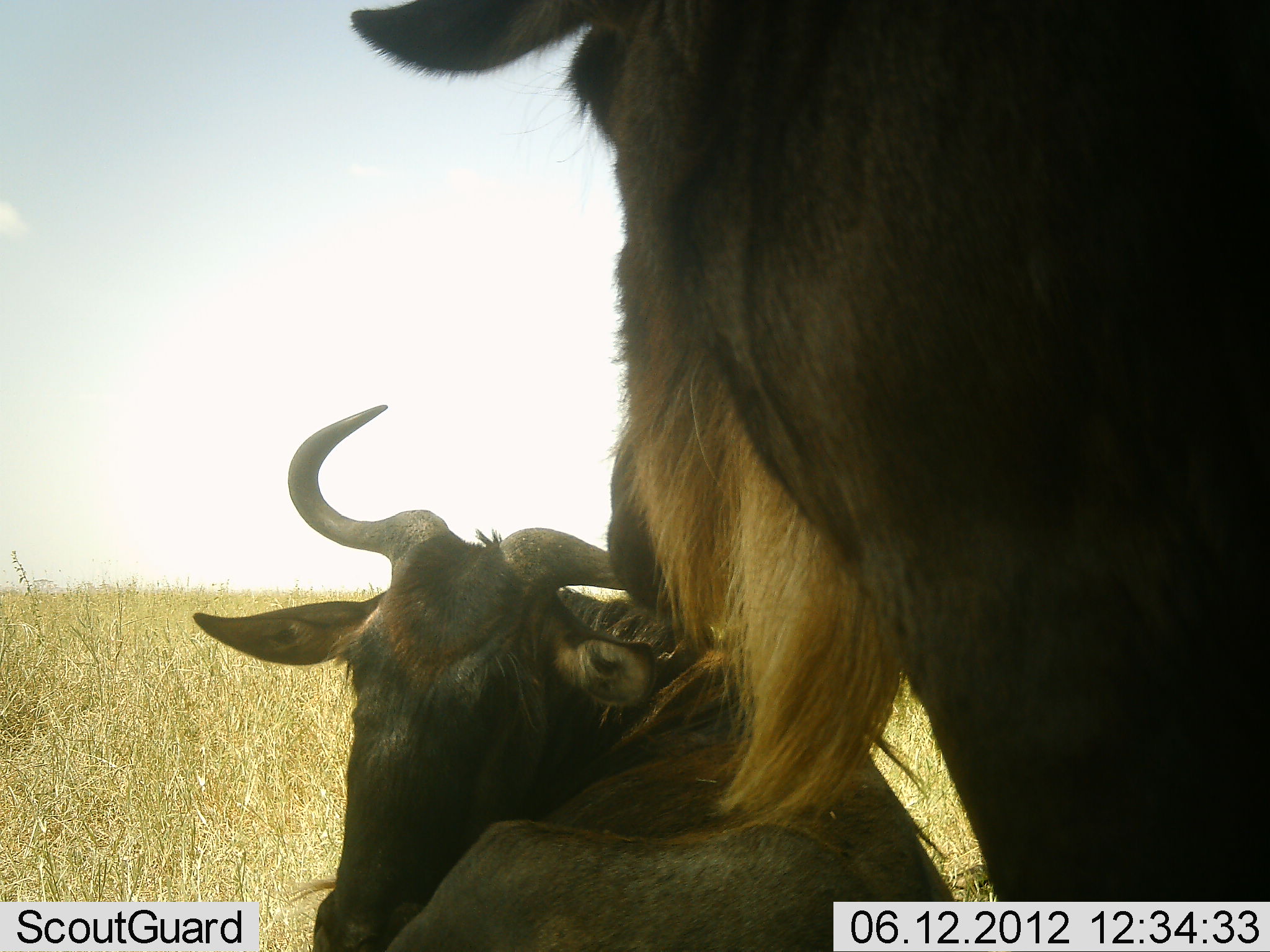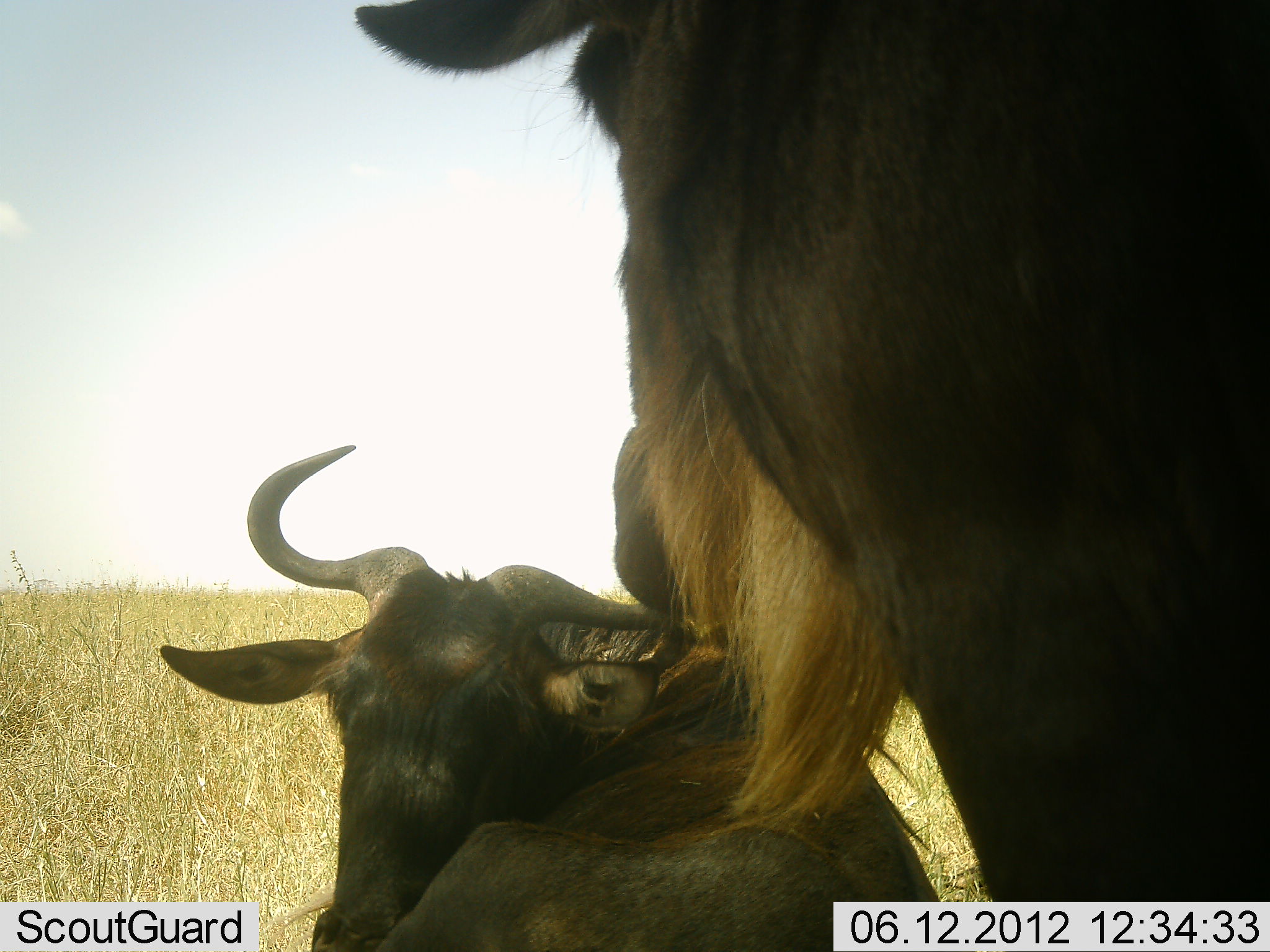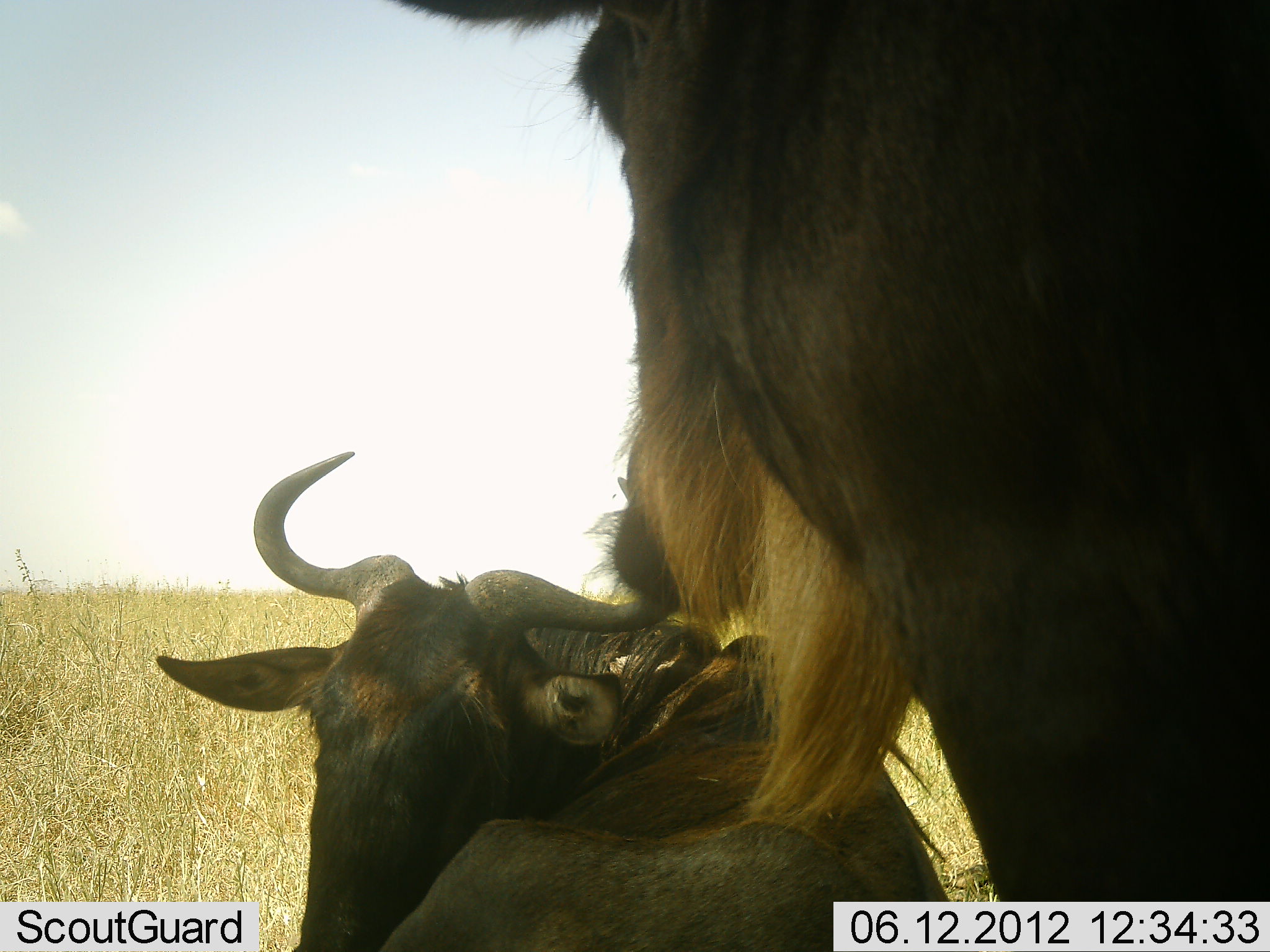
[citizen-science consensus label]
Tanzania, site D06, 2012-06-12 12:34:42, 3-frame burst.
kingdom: Animalia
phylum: Chordata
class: Mammalia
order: Artiodactyla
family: Bovidae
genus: Connochaetes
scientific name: Connochaetes taurinus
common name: blue wildebeest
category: wildebeest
Wildebeest (blue wildebeest) (Connochaetes taurinus), count 2. Behavior (volunteer vote fractions): standing 50%, resting 80%, moving 0%, interacting 20%. Young present (vote fraction): 0%. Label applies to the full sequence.